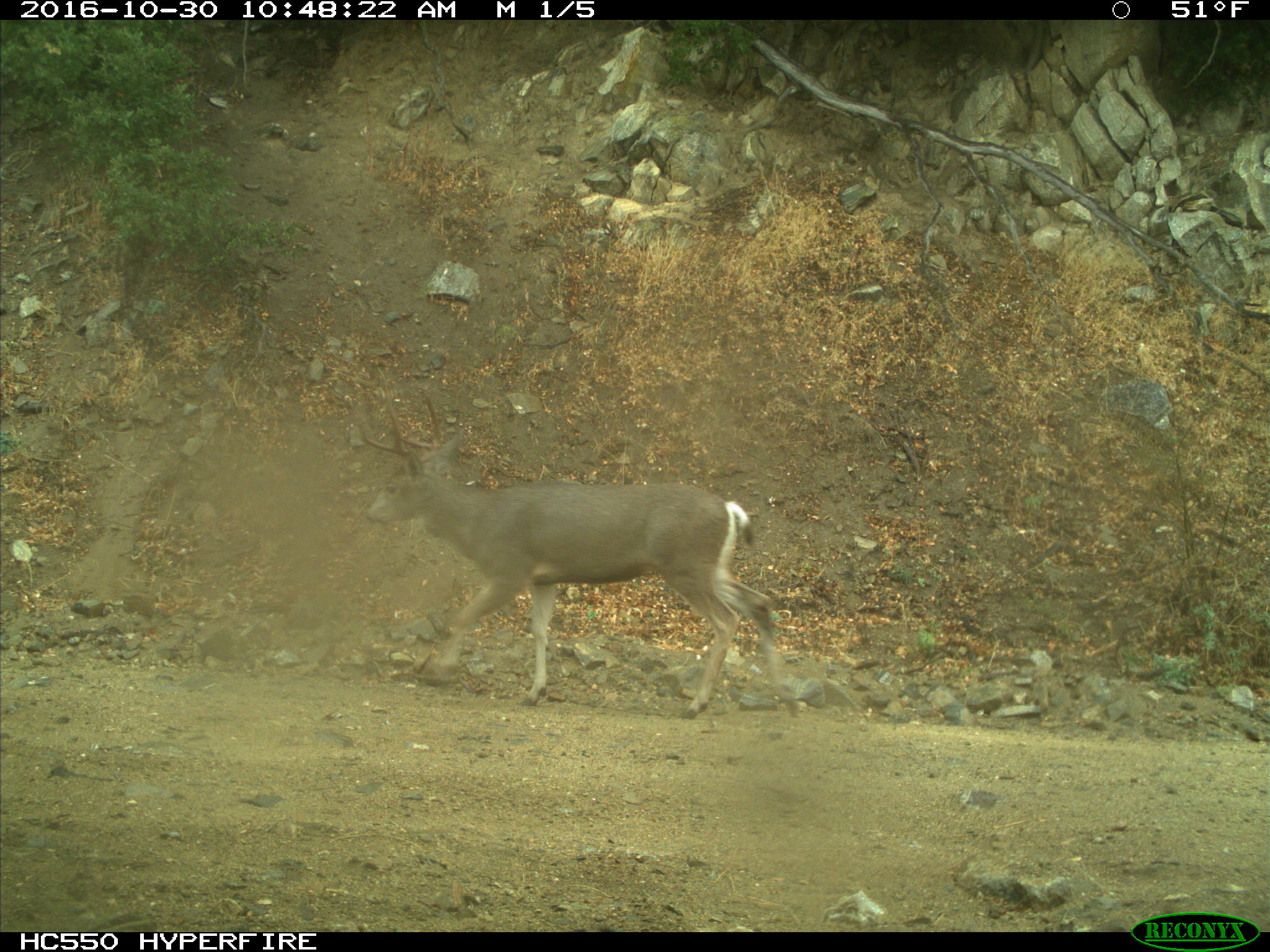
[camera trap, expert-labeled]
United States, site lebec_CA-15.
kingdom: Animalia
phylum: Chordata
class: Mammalia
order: Artiodactyla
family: Cervidae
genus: Odocoileus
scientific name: Odocoileus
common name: deer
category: unidentified deer